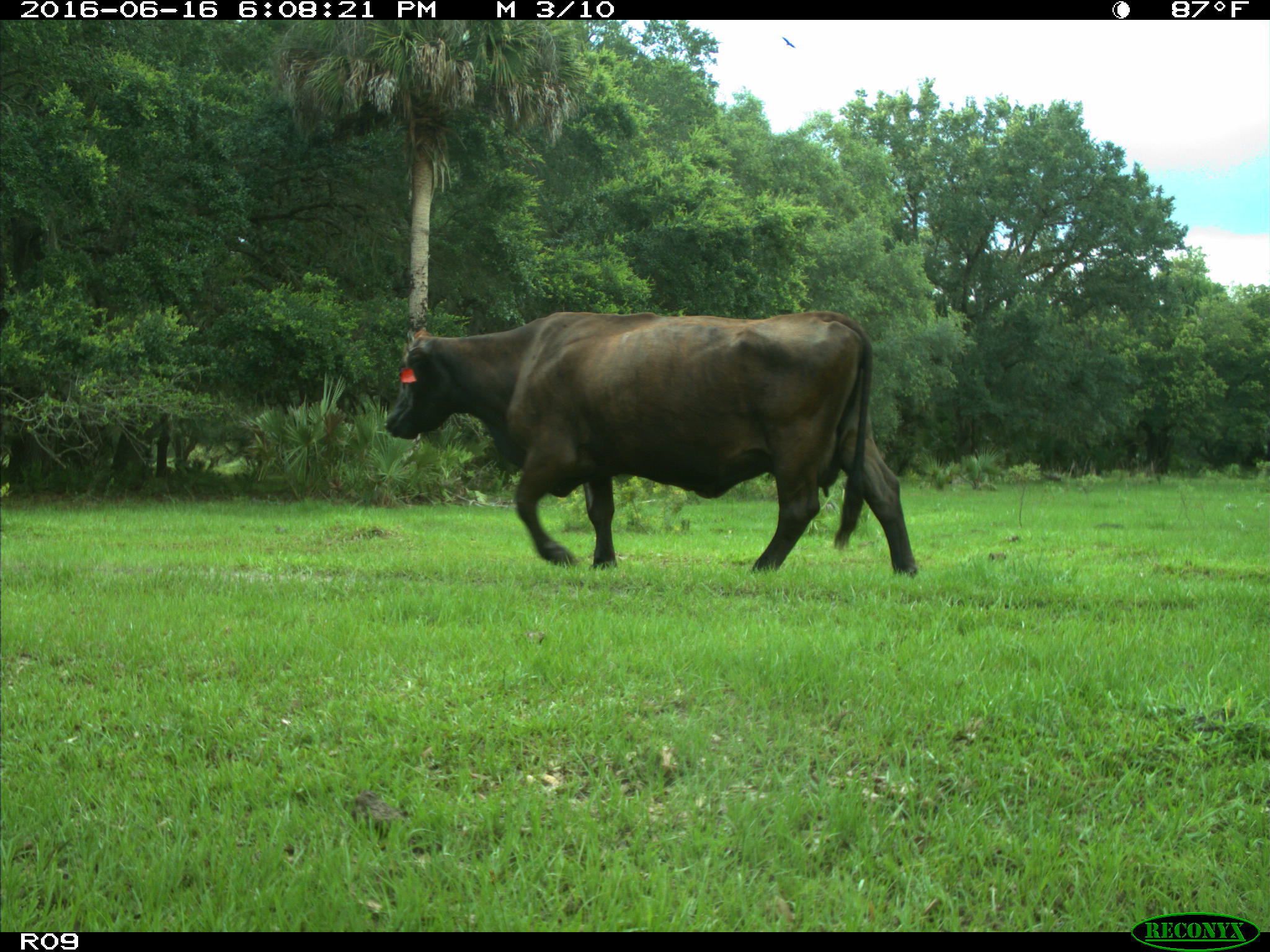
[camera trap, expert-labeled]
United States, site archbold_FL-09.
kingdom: Animalia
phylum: Chordata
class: Mammalia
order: Artiodactyla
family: Bovidae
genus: Bos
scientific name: Bos taurus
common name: domestic cow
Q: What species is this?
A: Bos taurus (domestic cow).